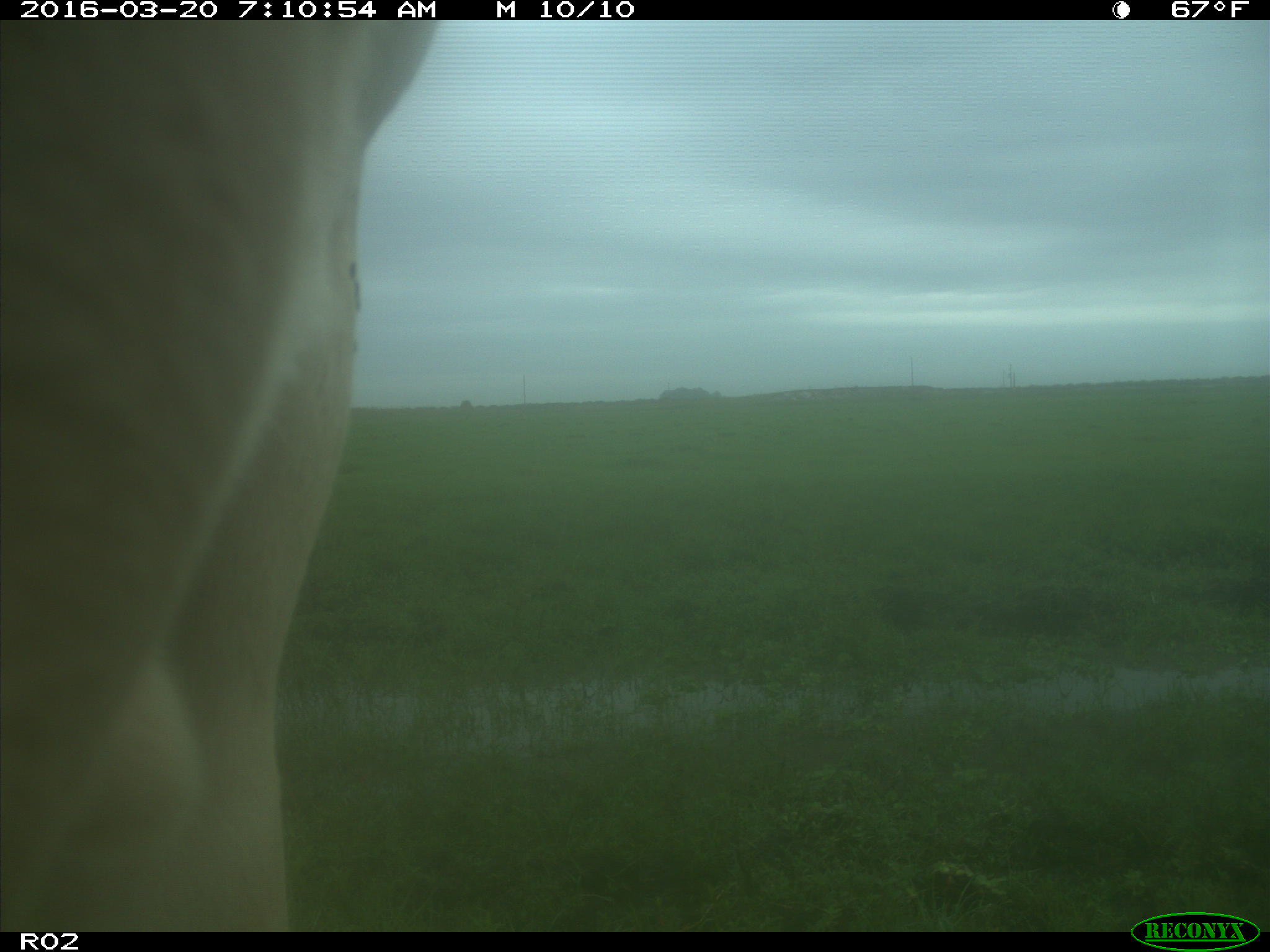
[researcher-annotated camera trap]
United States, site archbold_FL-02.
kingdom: Animalia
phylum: Chordata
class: Mammalia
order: Artiodactyla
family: Bovidae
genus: Bos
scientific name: Bos taurus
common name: domestic cow